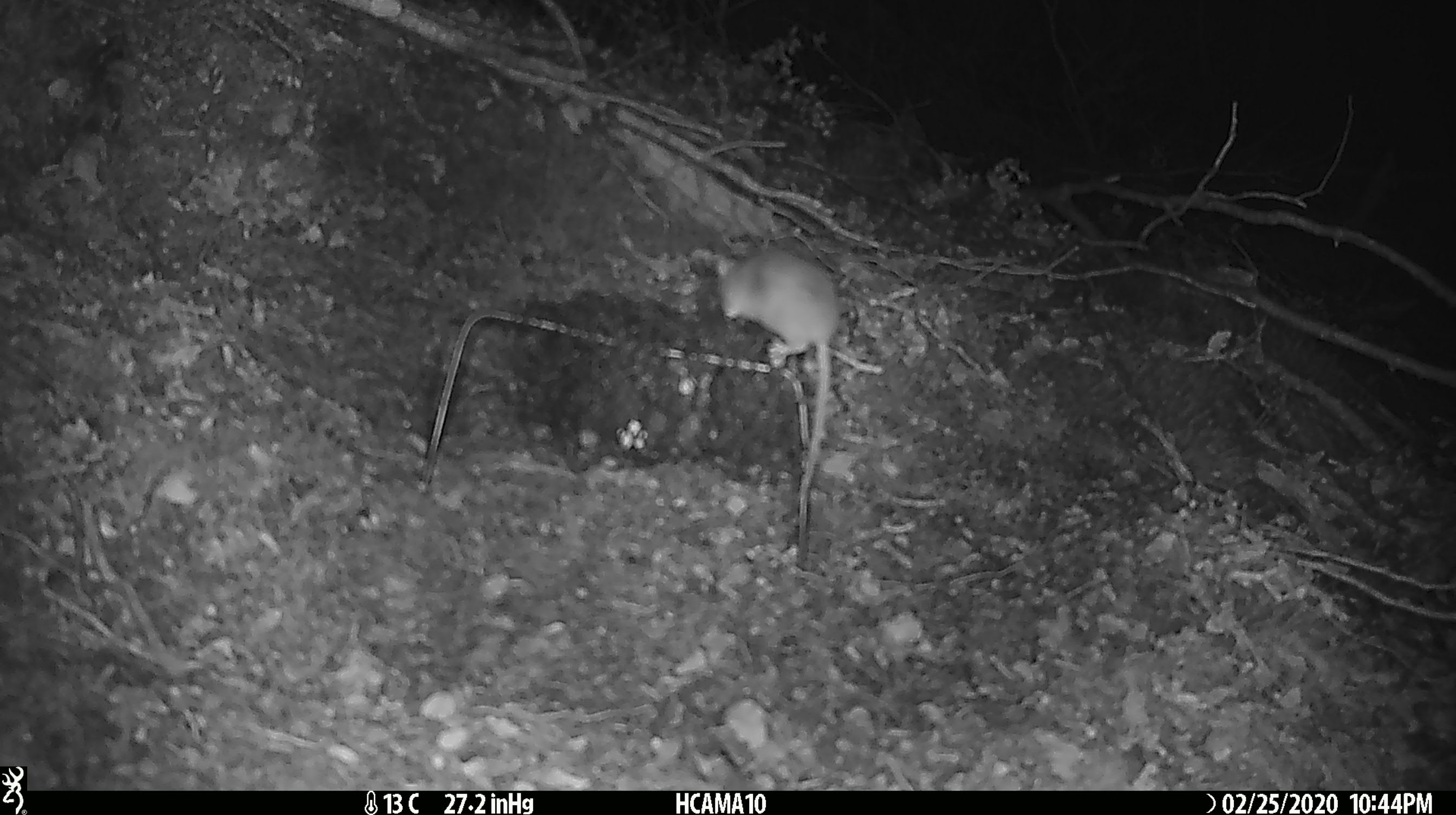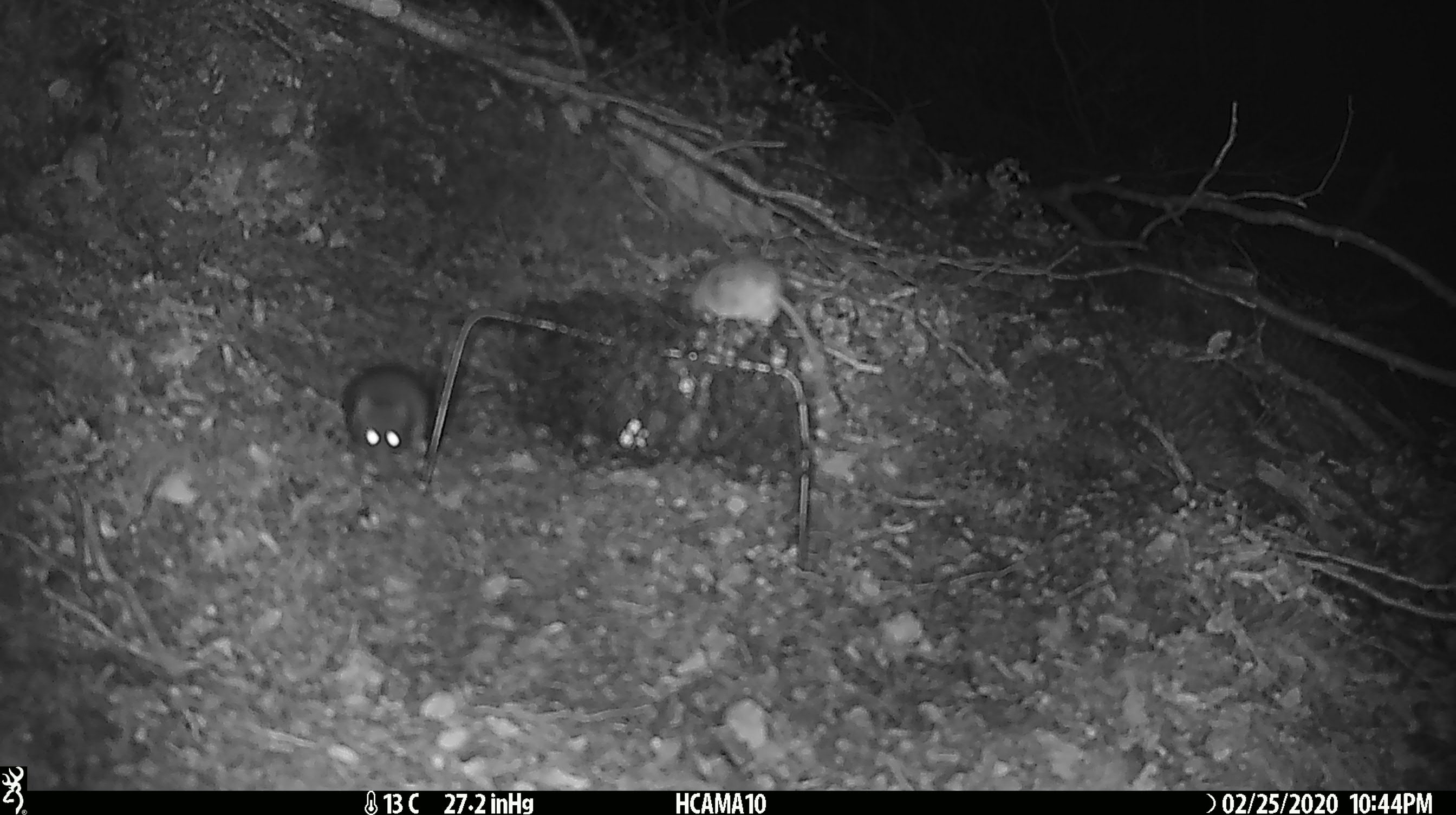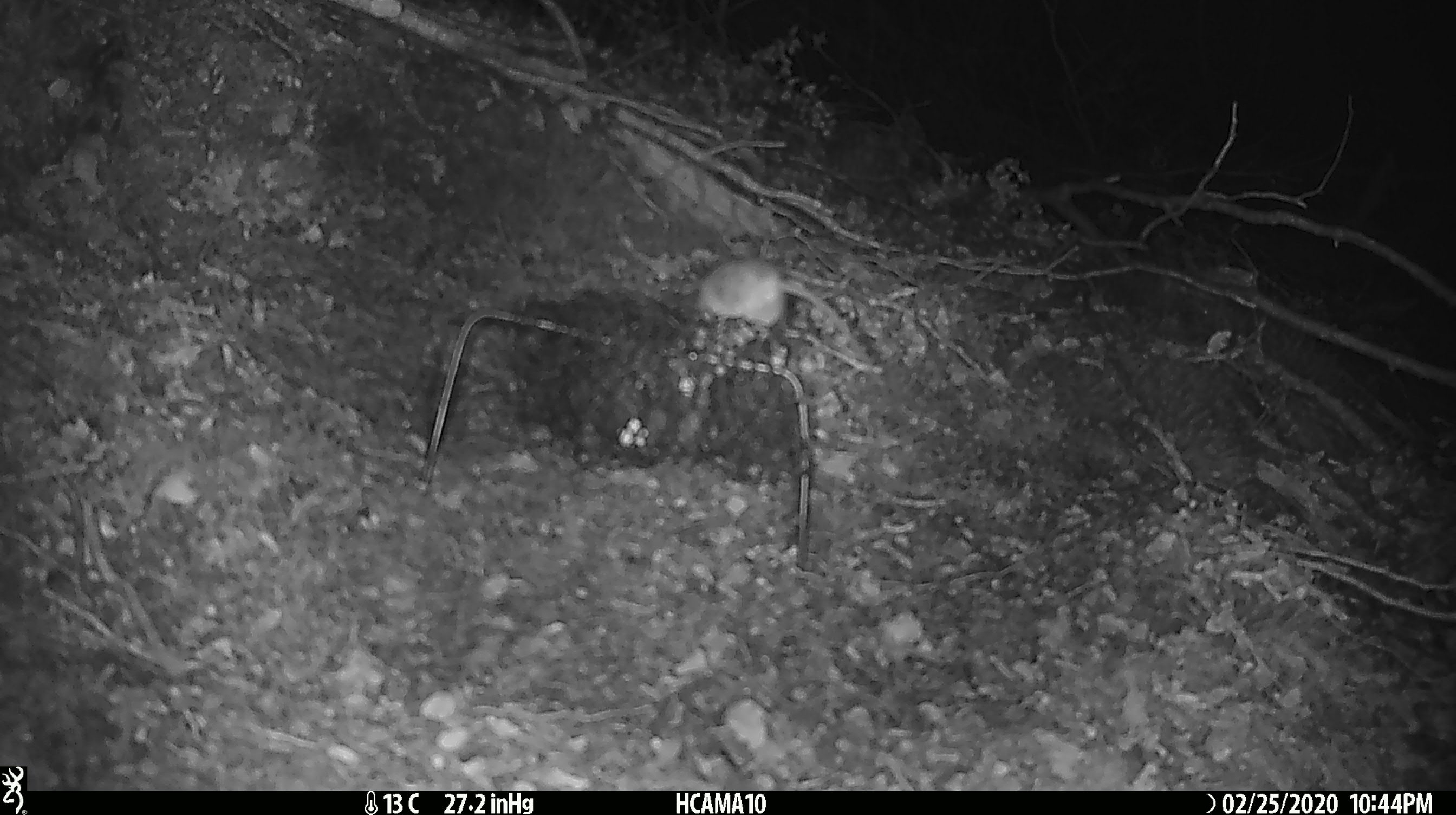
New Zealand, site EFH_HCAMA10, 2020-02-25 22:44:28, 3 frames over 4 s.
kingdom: Animalia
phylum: Chordata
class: Mammalia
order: Rodentia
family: Muridae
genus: Mus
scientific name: Mus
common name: mouse